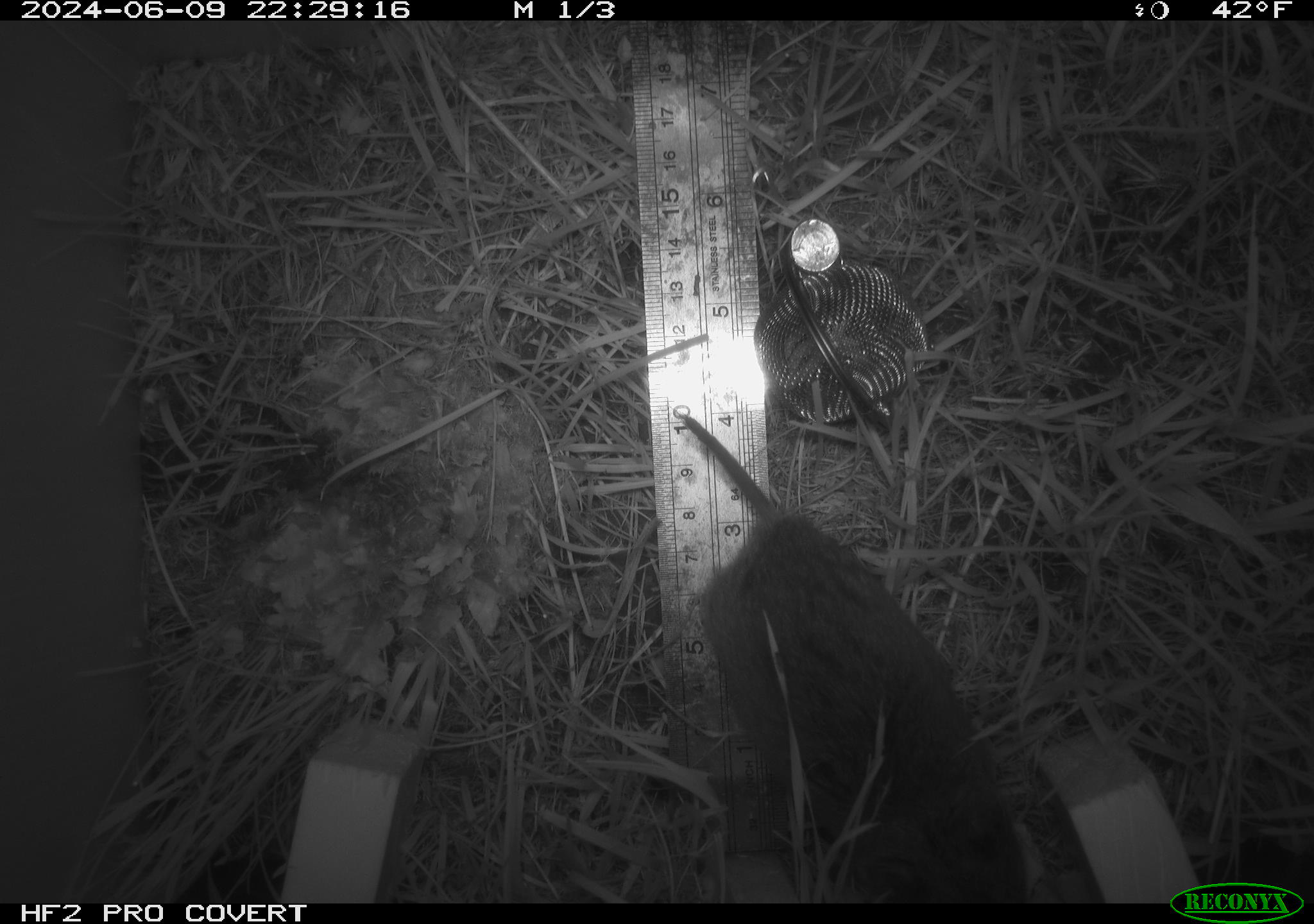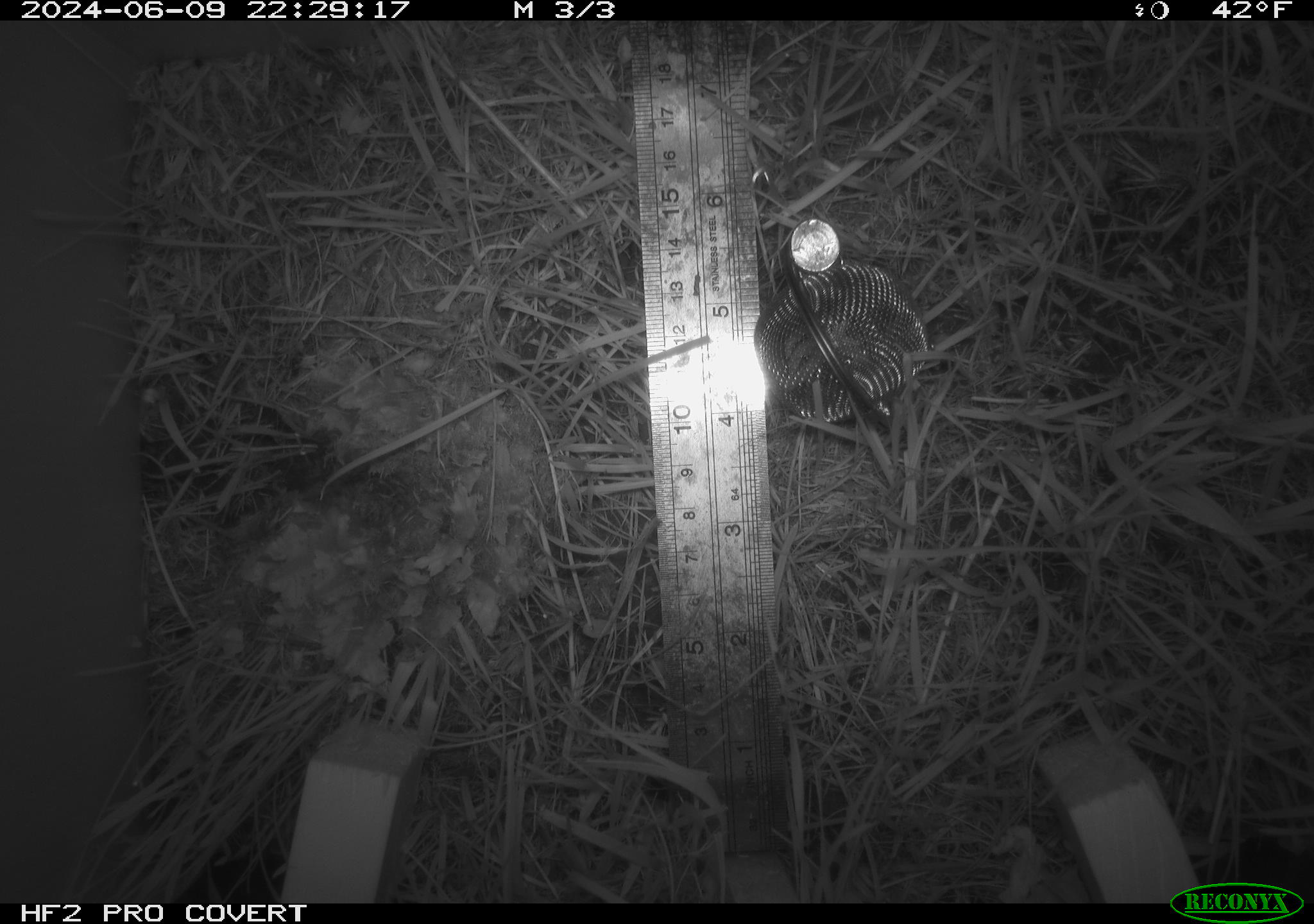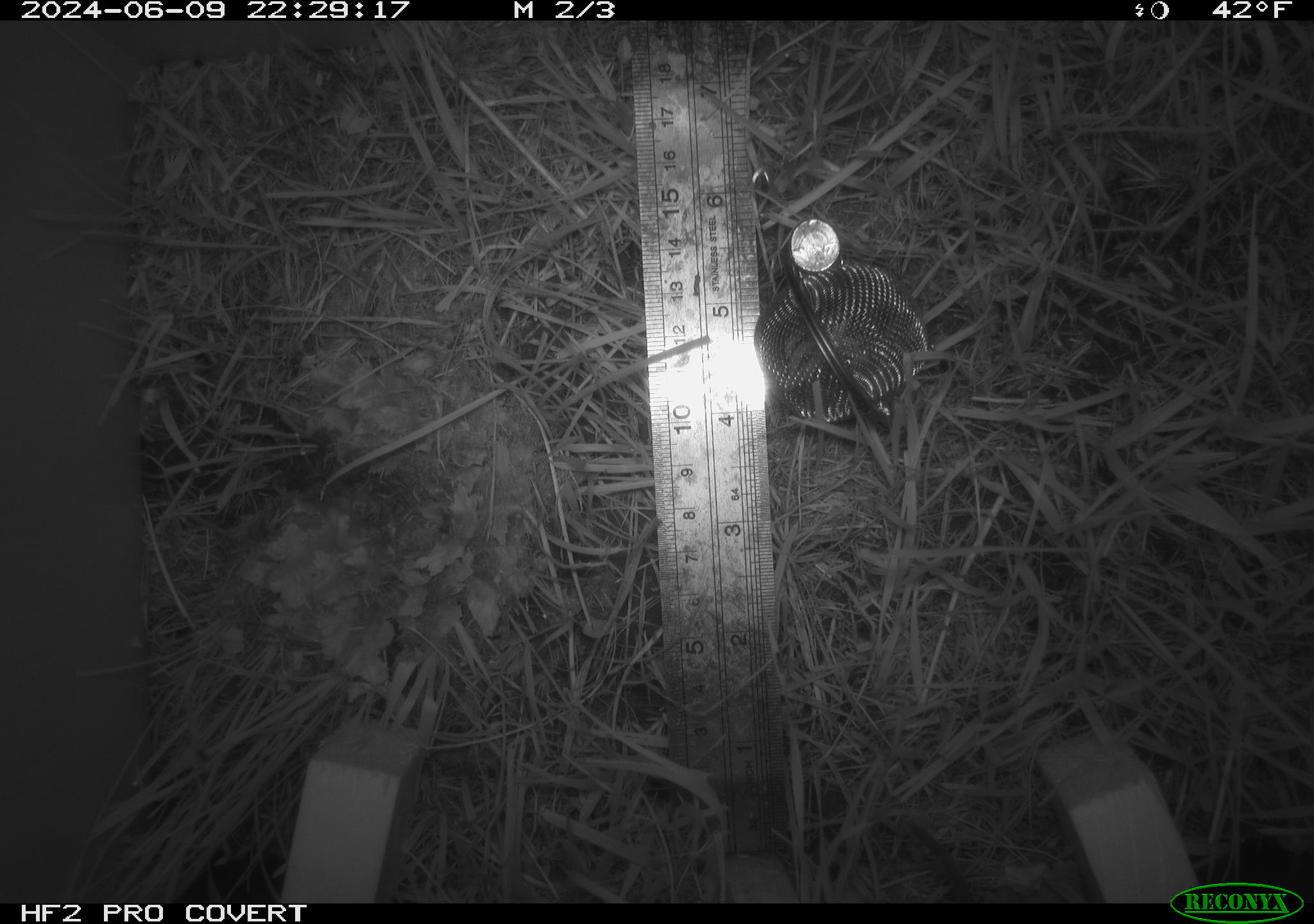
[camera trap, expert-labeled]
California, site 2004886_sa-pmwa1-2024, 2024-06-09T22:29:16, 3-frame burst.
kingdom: Animalia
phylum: Chordata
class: Mammalia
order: Rodentia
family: Cricetidae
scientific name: Arvicolinae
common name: voles, lemmings, and muskrats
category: arvicolinae subfamily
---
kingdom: Animalia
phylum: Chordata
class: Mammalia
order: Eulipotyphla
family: Soricidae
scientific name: Soricidae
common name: shrews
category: soricidae family